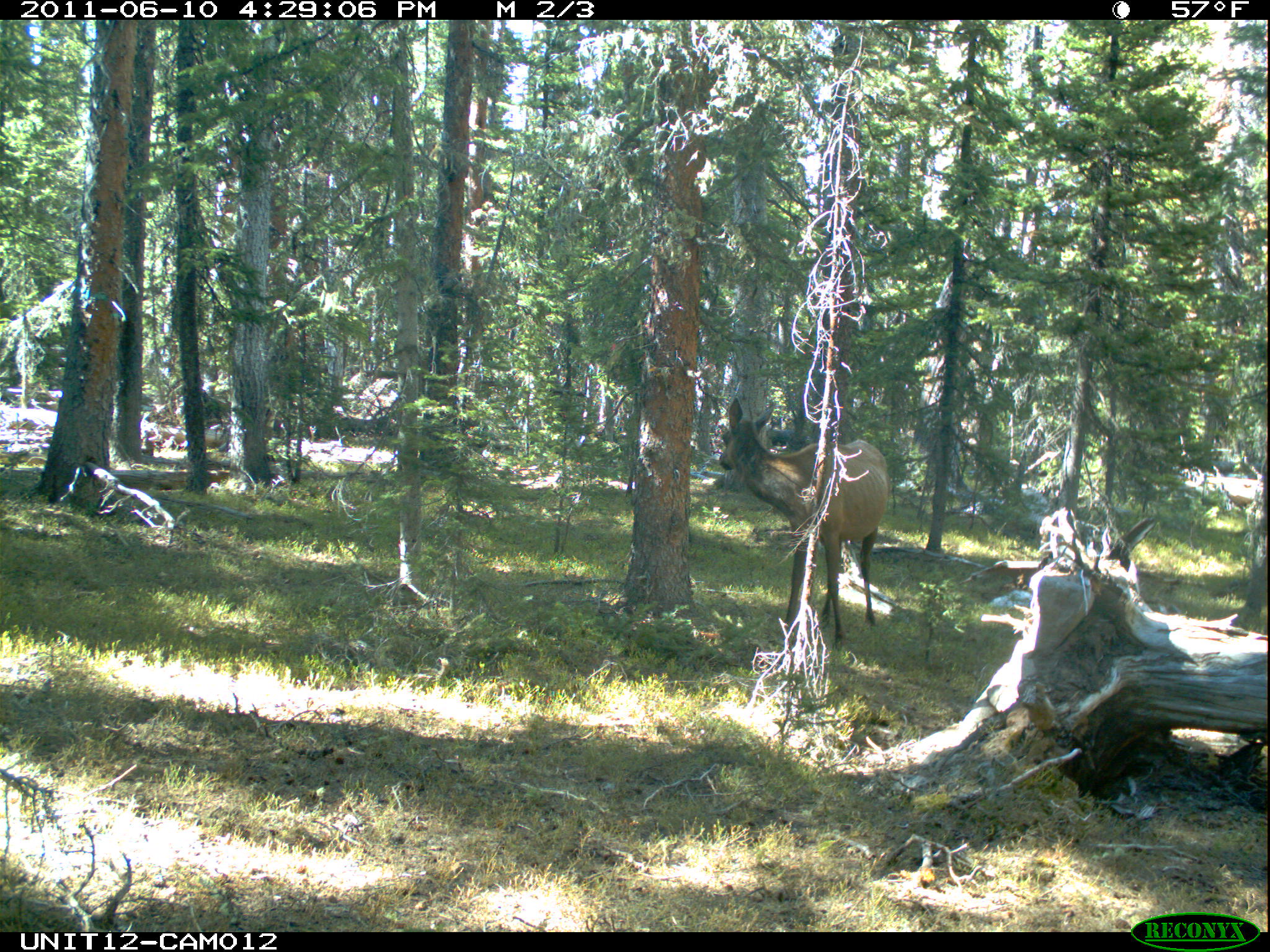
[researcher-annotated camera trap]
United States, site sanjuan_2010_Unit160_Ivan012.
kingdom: Animalia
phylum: Chordata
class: Mammalia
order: Artiodactyla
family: Cervidae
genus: Cervus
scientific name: Cervus elaphus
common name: red deer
Cervus elaphus (red deer).